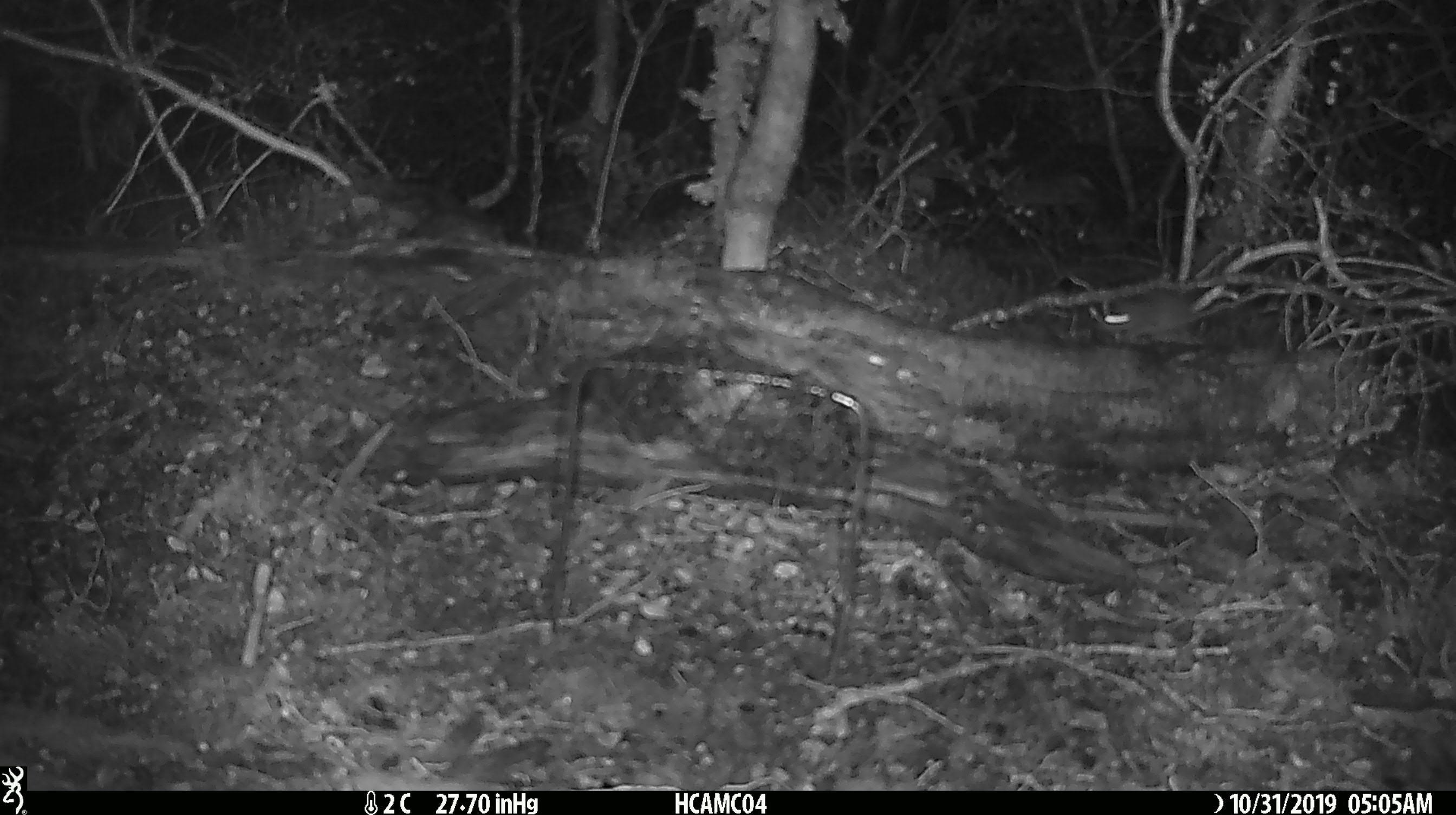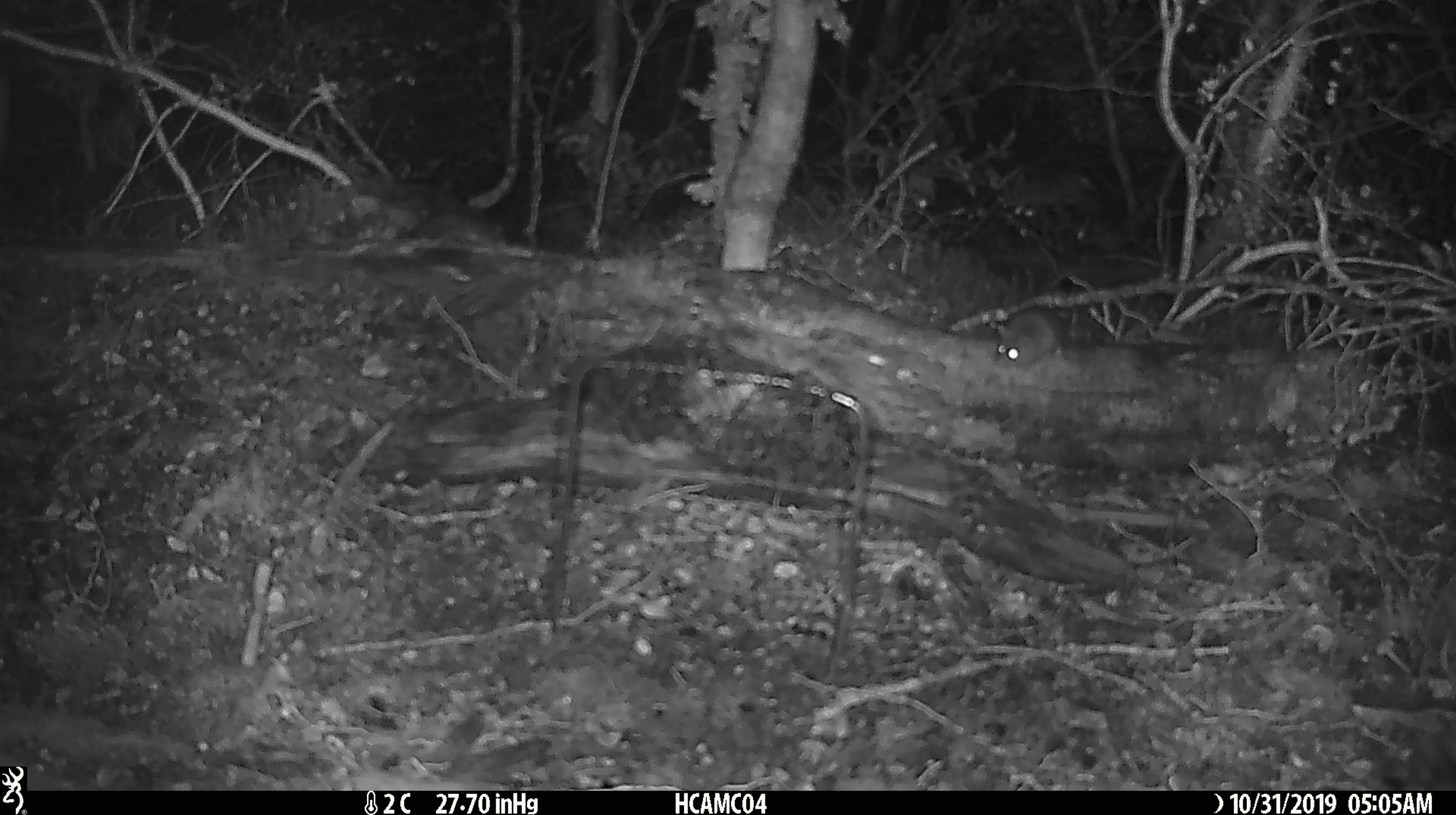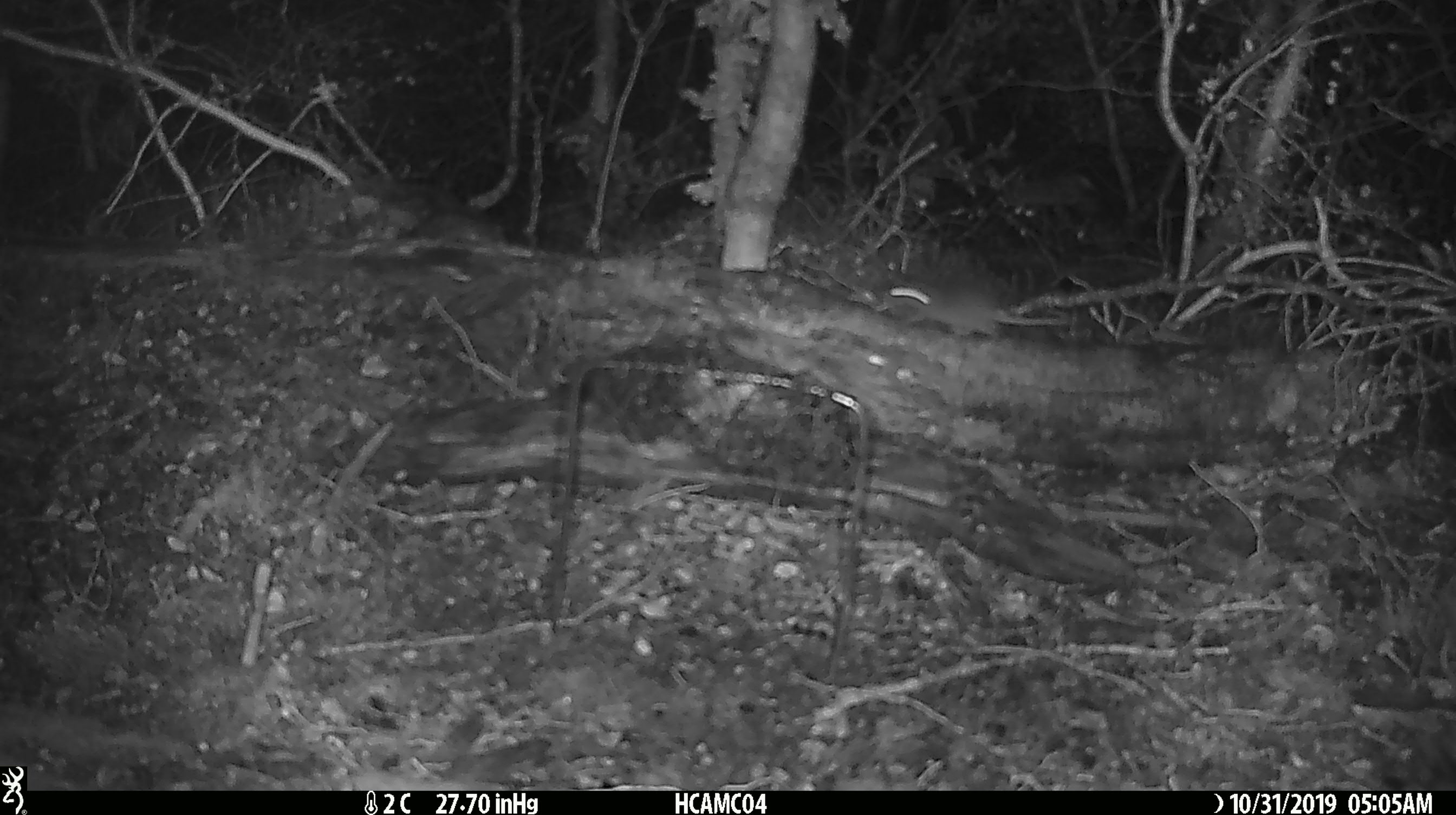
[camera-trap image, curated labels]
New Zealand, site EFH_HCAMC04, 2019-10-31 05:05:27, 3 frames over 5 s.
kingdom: Animalia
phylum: Chordata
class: Mammalia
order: Rodentia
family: Muridae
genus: Mus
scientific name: Mus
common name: mouse